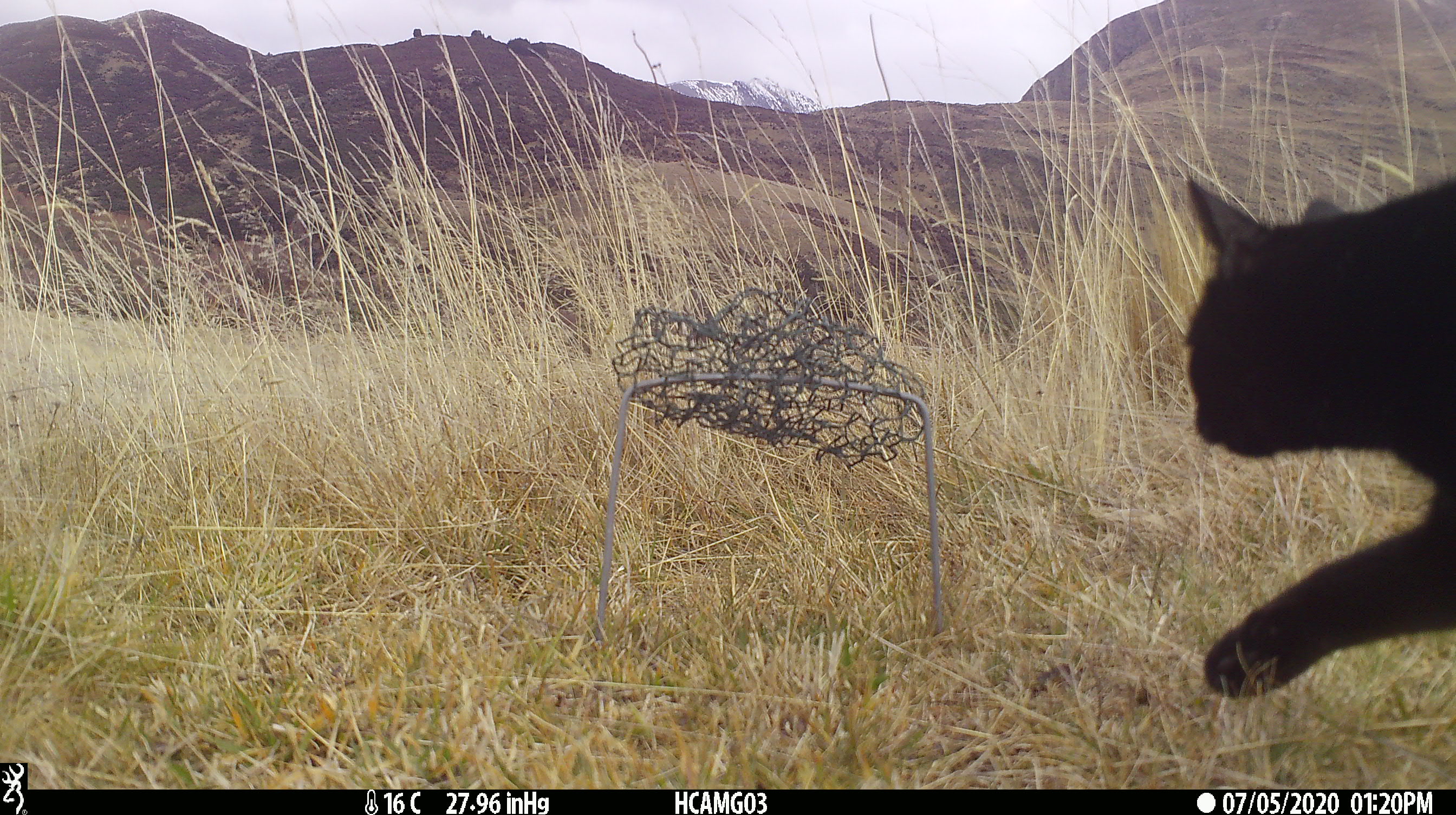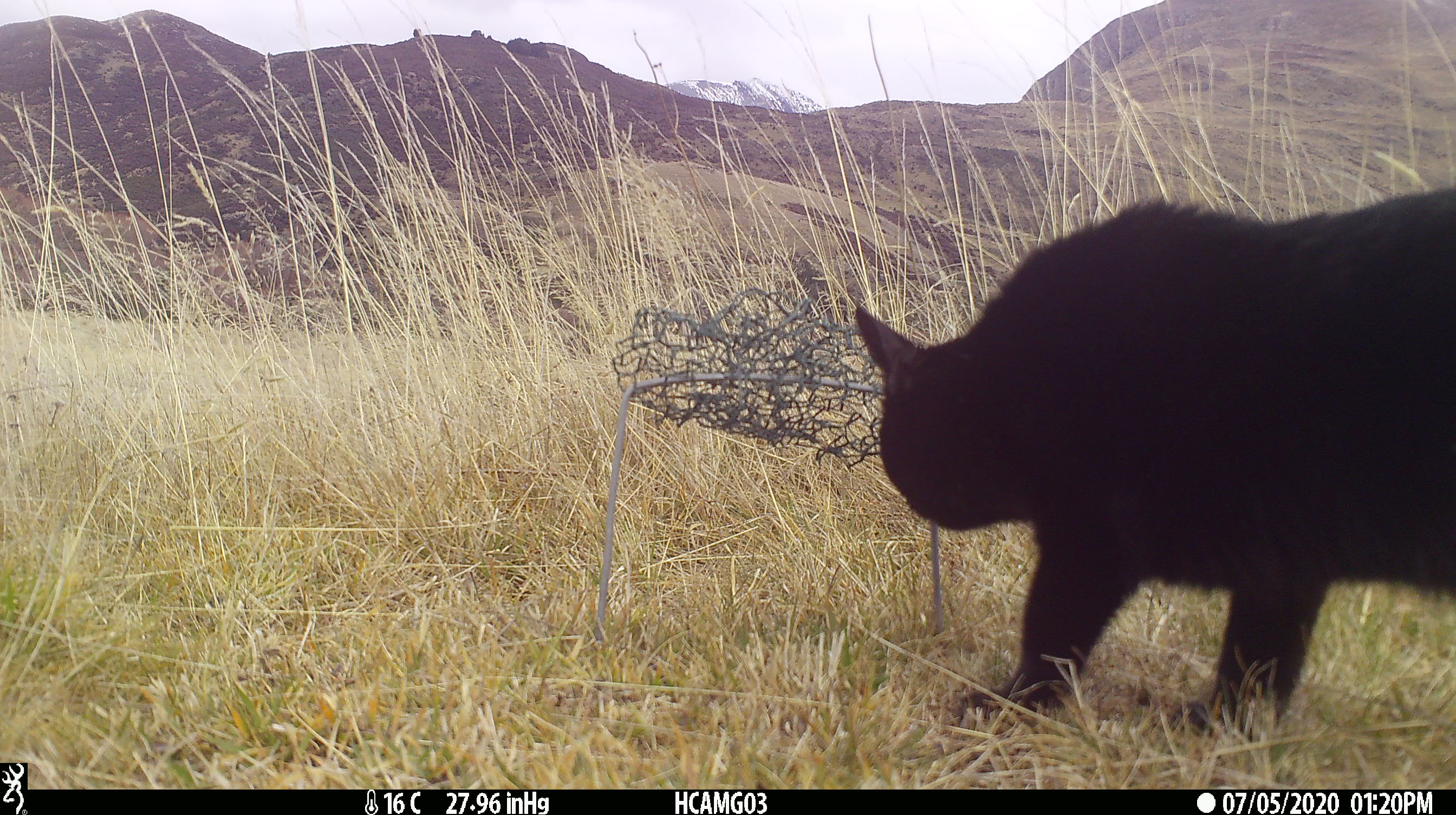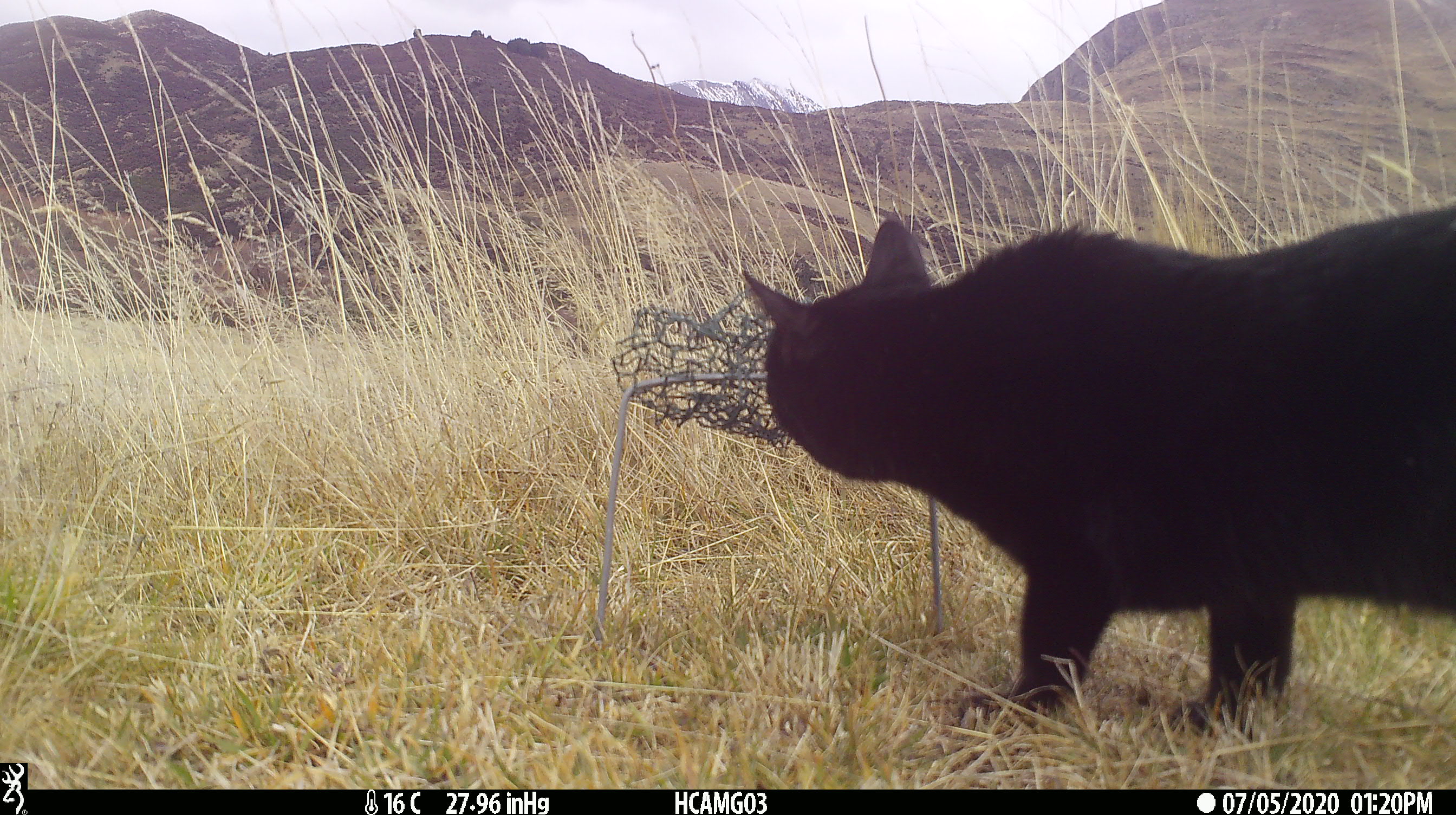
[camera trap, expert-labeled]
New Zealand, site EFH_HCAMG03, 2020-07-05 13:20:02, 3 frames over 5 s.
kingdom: Animalia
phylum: Chordata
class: Mammalia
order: Carnivora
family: Felidae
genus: Felis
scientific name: Felis catus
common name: domestic cat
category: cat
Cat (domestic cat) (Felis catus).